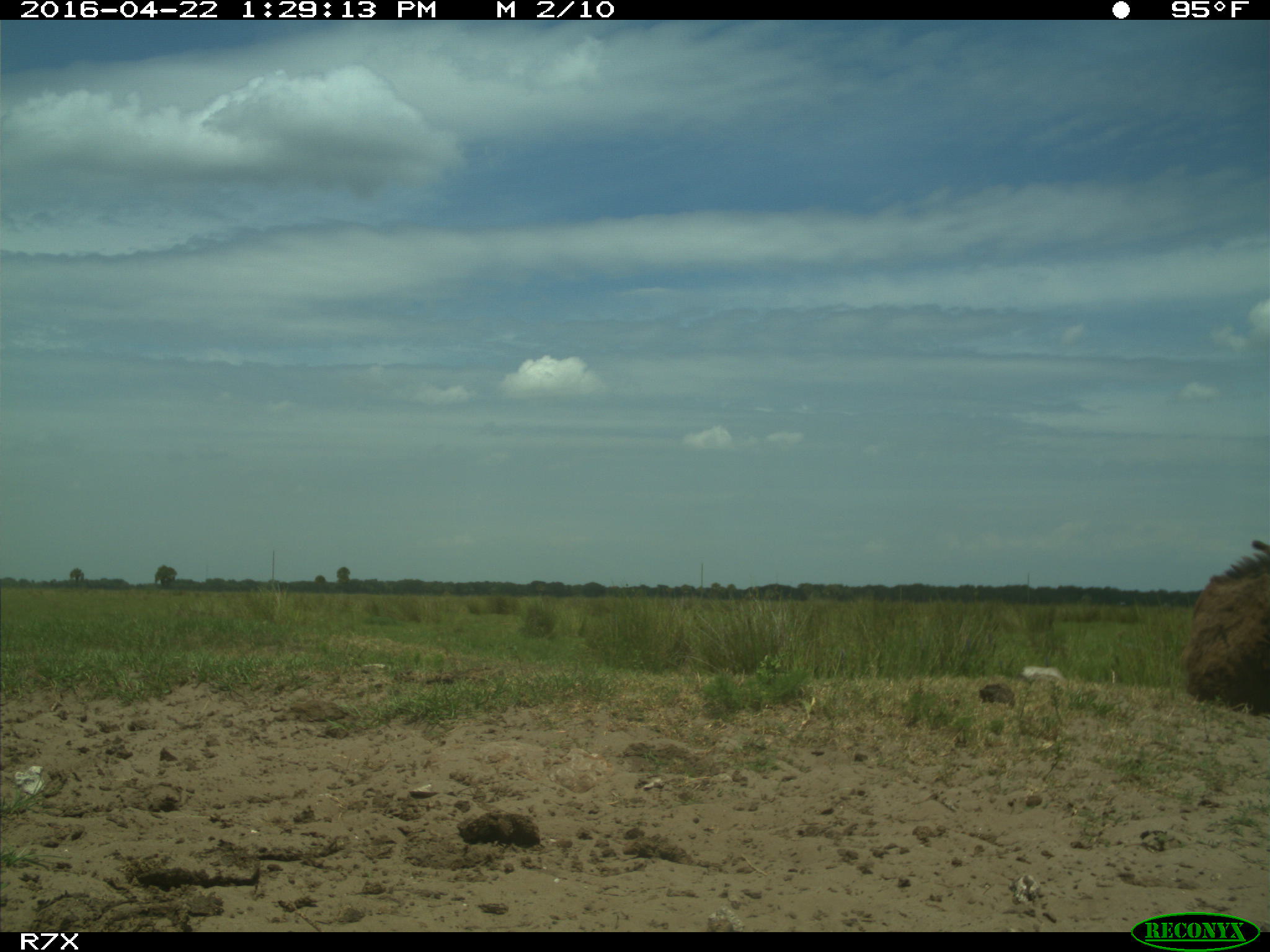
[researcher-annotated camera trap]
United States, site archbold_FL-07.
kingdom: Animalia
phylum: Chordata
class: Mammalia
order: Artiodactyla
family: Bovidae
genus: Bos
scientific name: Bos taurus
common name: domestic cow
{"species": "Bos taurus (domestic cow)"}